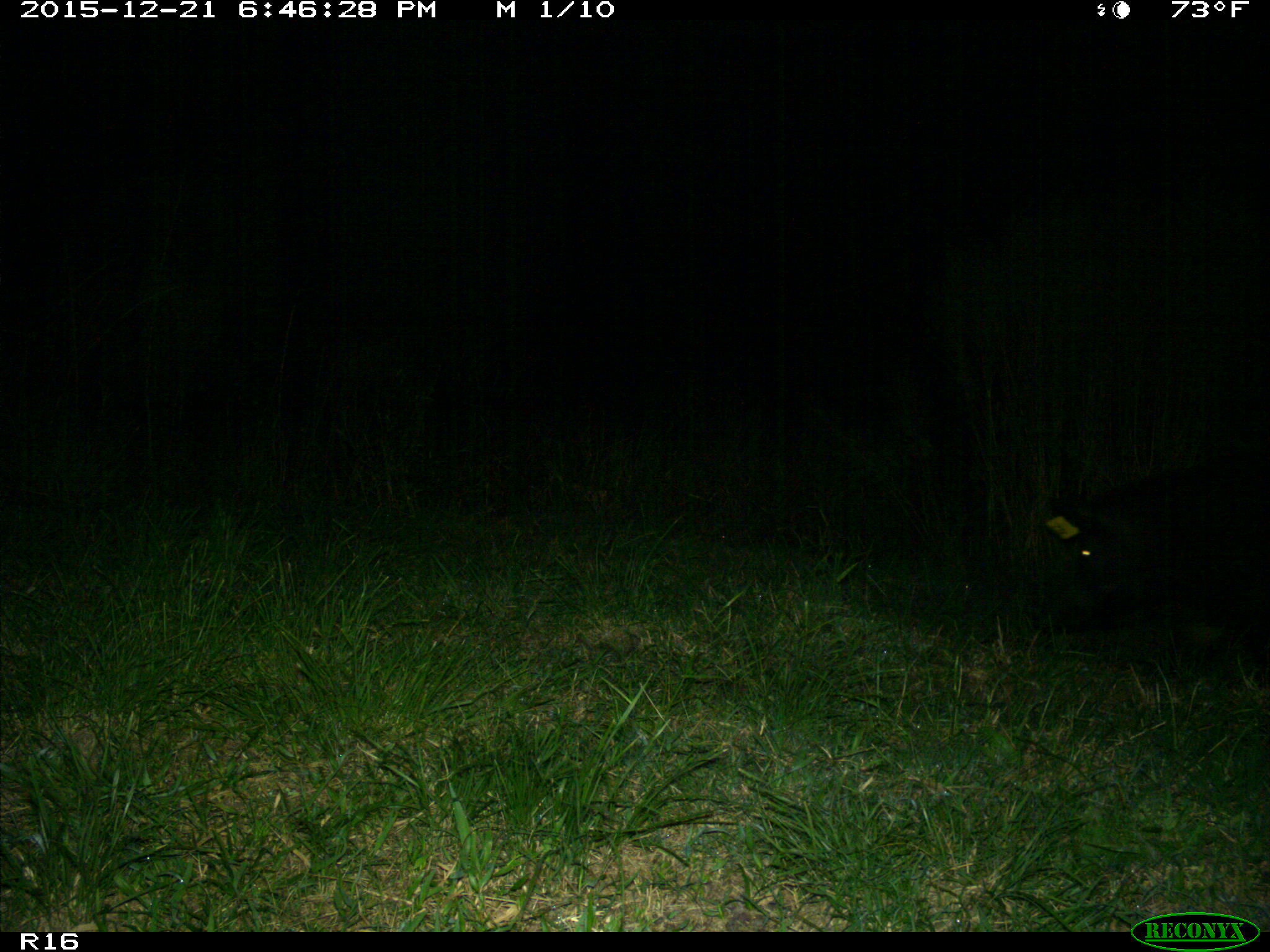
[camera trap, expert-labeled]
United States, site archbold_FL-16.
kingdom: Animalia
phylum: Chordata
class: Mammalia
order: Artiodactyla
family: Suidae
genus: Sus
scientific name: Sus scrofa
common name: wild boar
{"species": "Sus scrofa (wild boar)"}